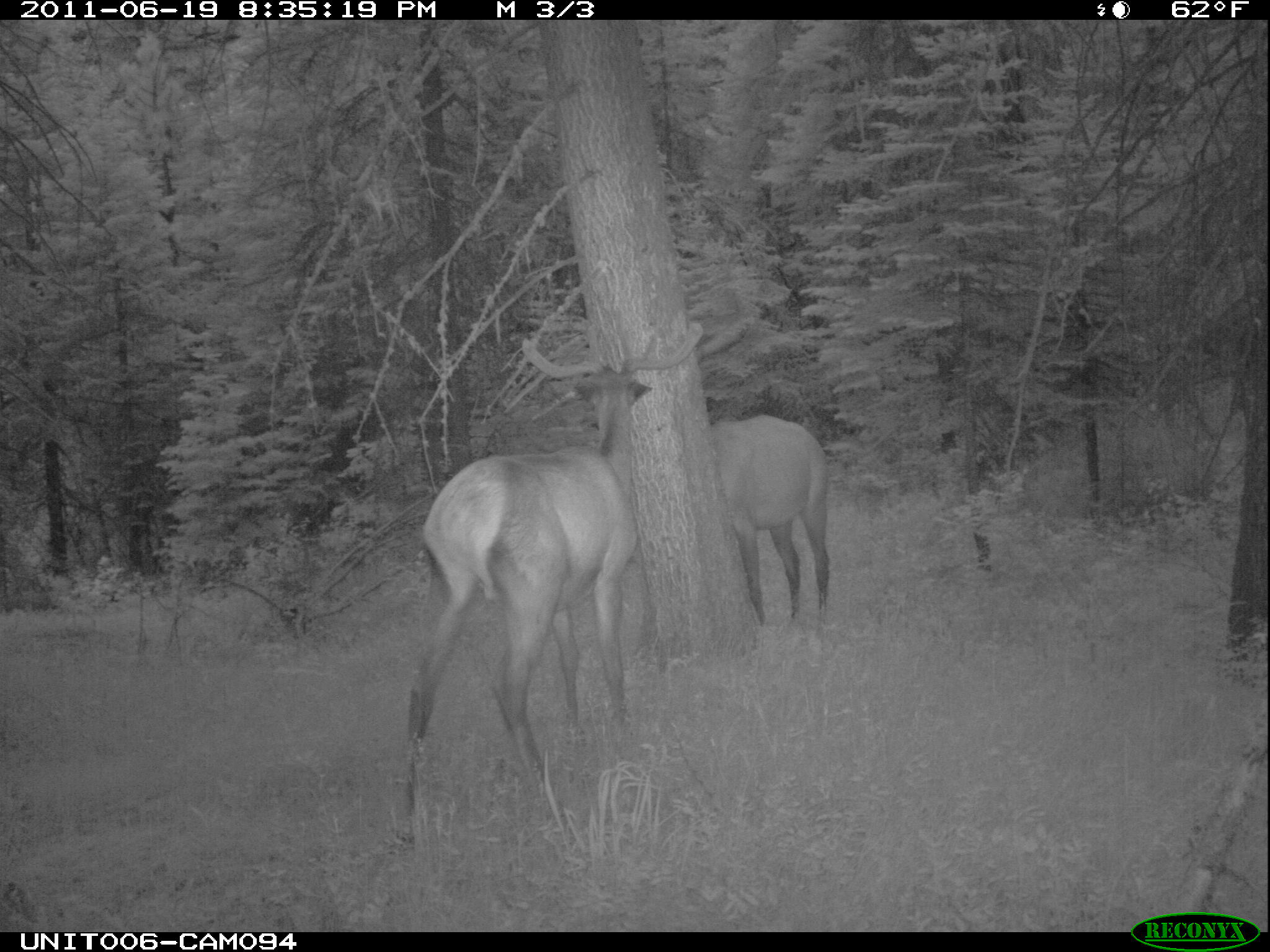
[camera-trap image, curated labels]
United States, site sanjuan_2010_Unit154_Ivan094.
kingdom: Animalia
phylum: Chordata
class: Mammalia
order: Artiodactyla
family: Cervidae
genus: Cervus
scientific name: Cervus elaphus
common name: red deer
Cervus elaphus (red deer).